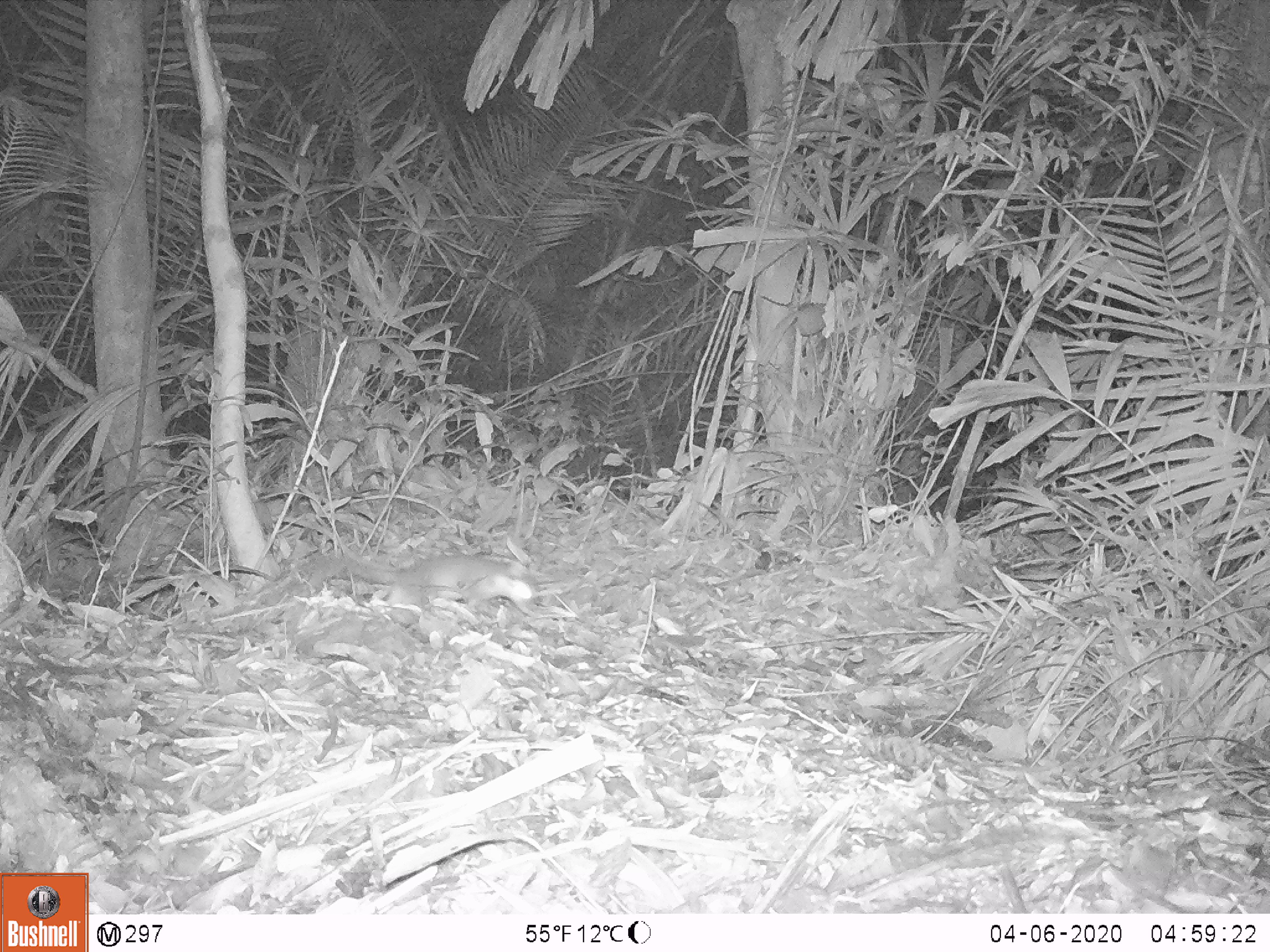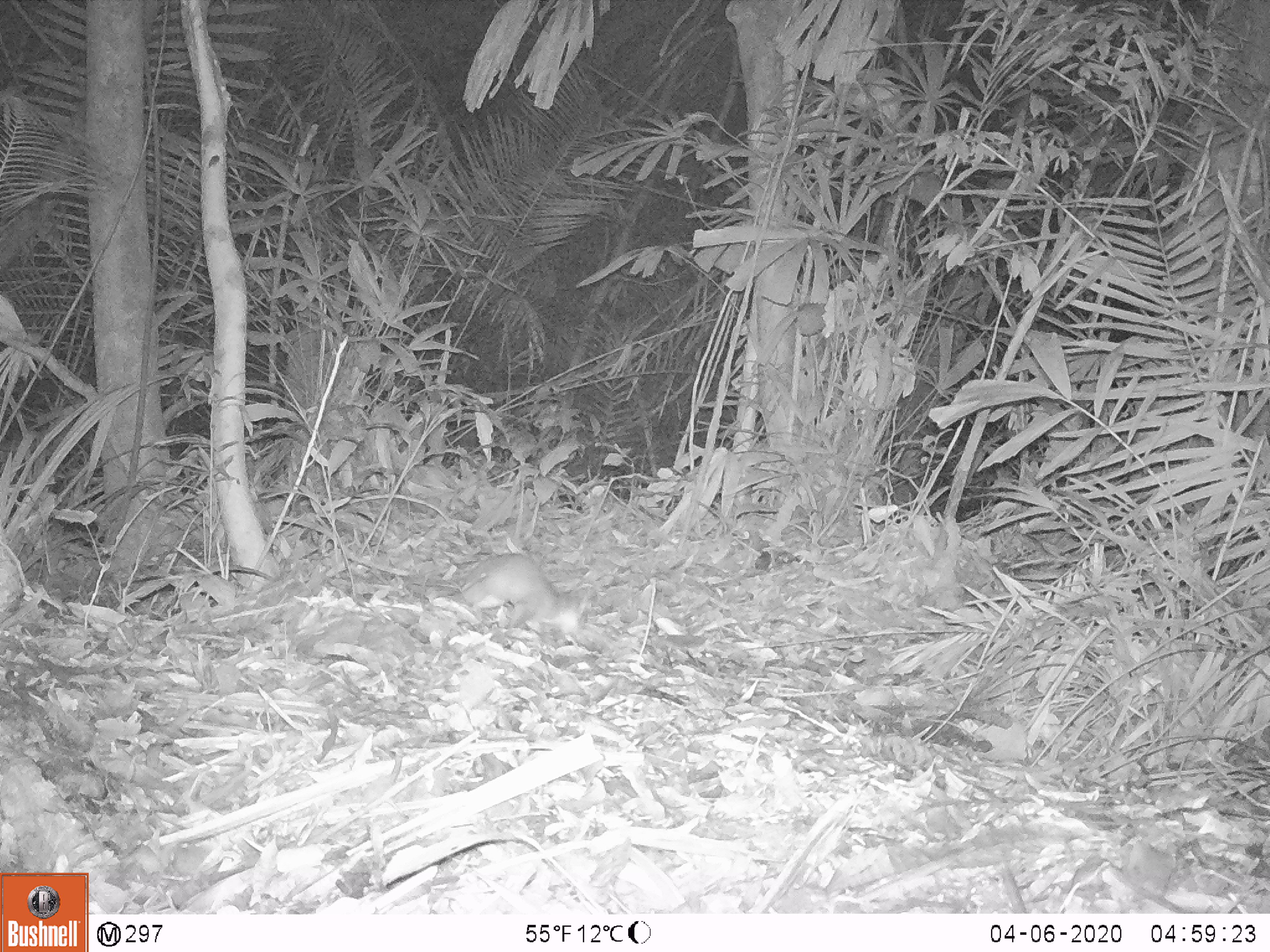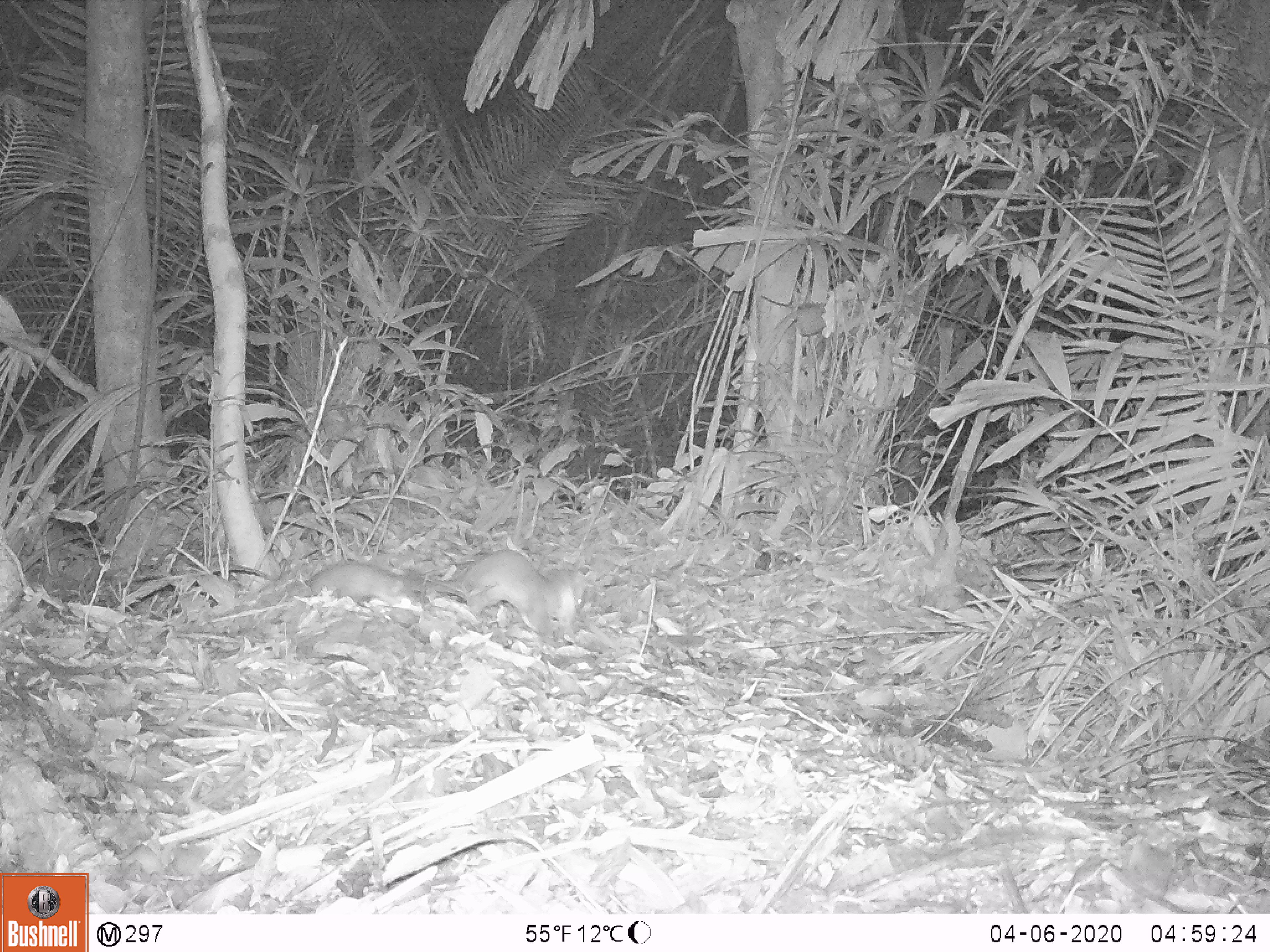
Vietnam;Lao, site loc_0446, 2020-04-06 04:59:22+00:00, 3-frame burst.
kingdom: Animalia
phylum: Chordata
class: Mammalia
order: Carnivora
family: Mustelidae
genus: Melogale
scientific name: Melogale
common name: ferret badger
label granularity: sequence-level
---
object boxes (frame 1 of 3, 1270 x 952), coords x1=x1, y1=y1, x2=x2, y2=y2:
ferret badger: x1=329, y1=553, x2=541, y2=617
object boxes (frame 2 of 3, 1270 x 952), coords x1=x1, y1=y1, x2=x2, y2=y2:
ferret badger: x1=443, y1=552, x2=593, y2=641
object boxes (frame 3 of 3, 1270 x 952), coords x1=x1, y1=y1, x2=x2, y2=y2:
ferret badger: x1=423, y1=548, x2=592, y2=640; x1=227, y1=560, x2=415, y2=605